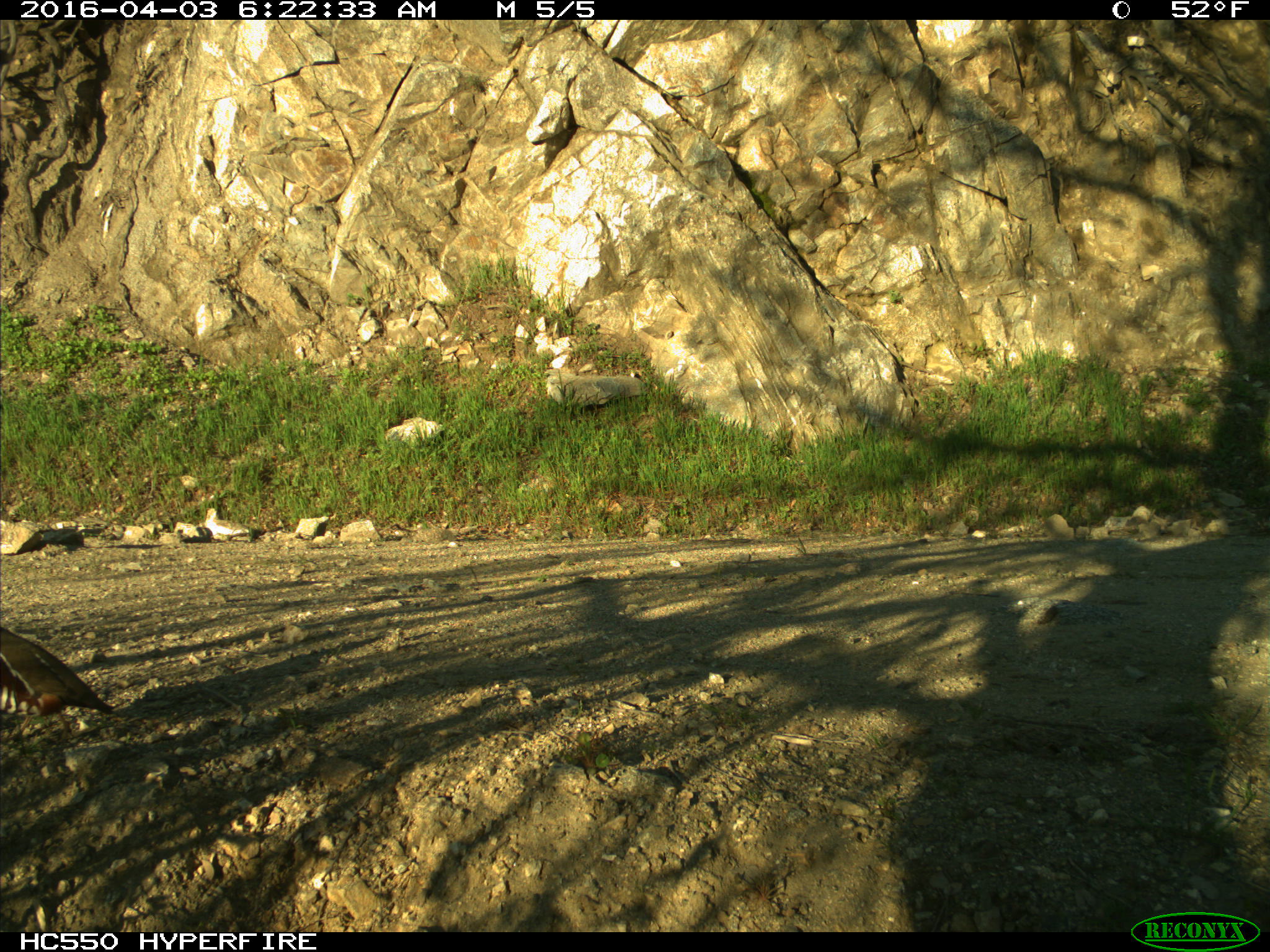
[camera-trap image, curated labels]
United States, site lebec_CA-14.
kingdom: Animalia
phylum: Chordata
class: Aves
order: Galliformes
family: Odontophoridae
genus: Callipepla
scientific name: Callipepla californica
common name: california quail